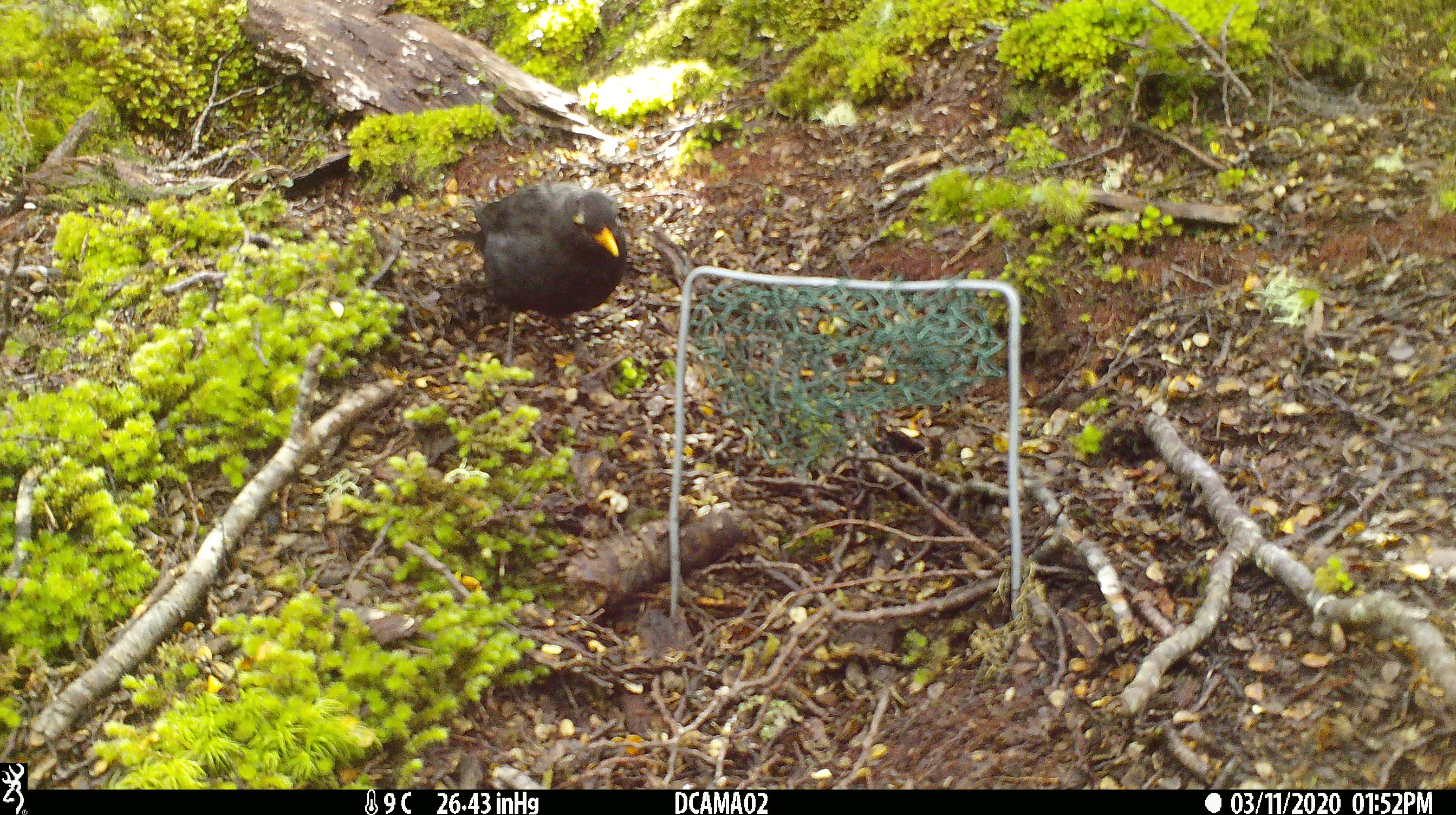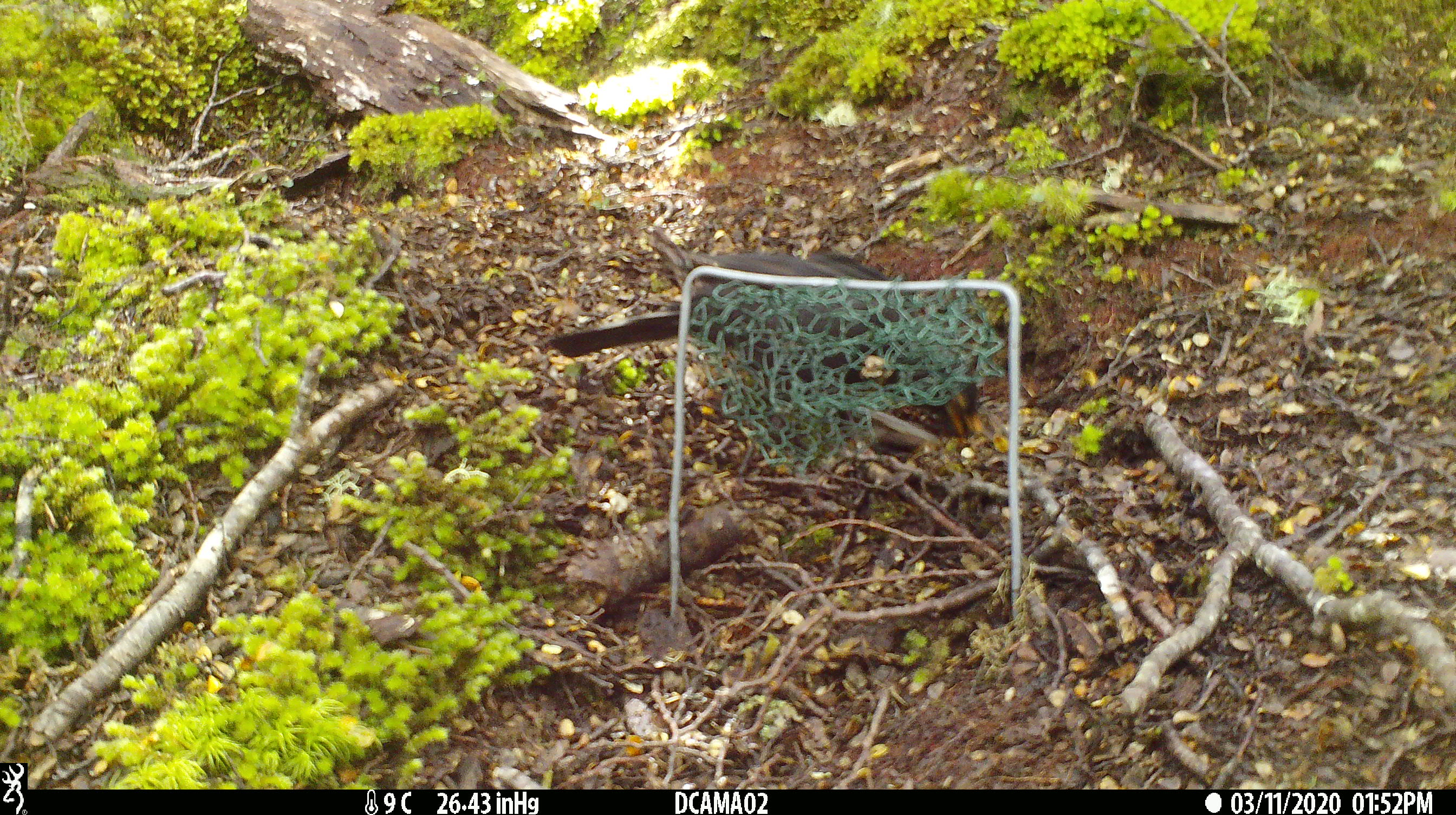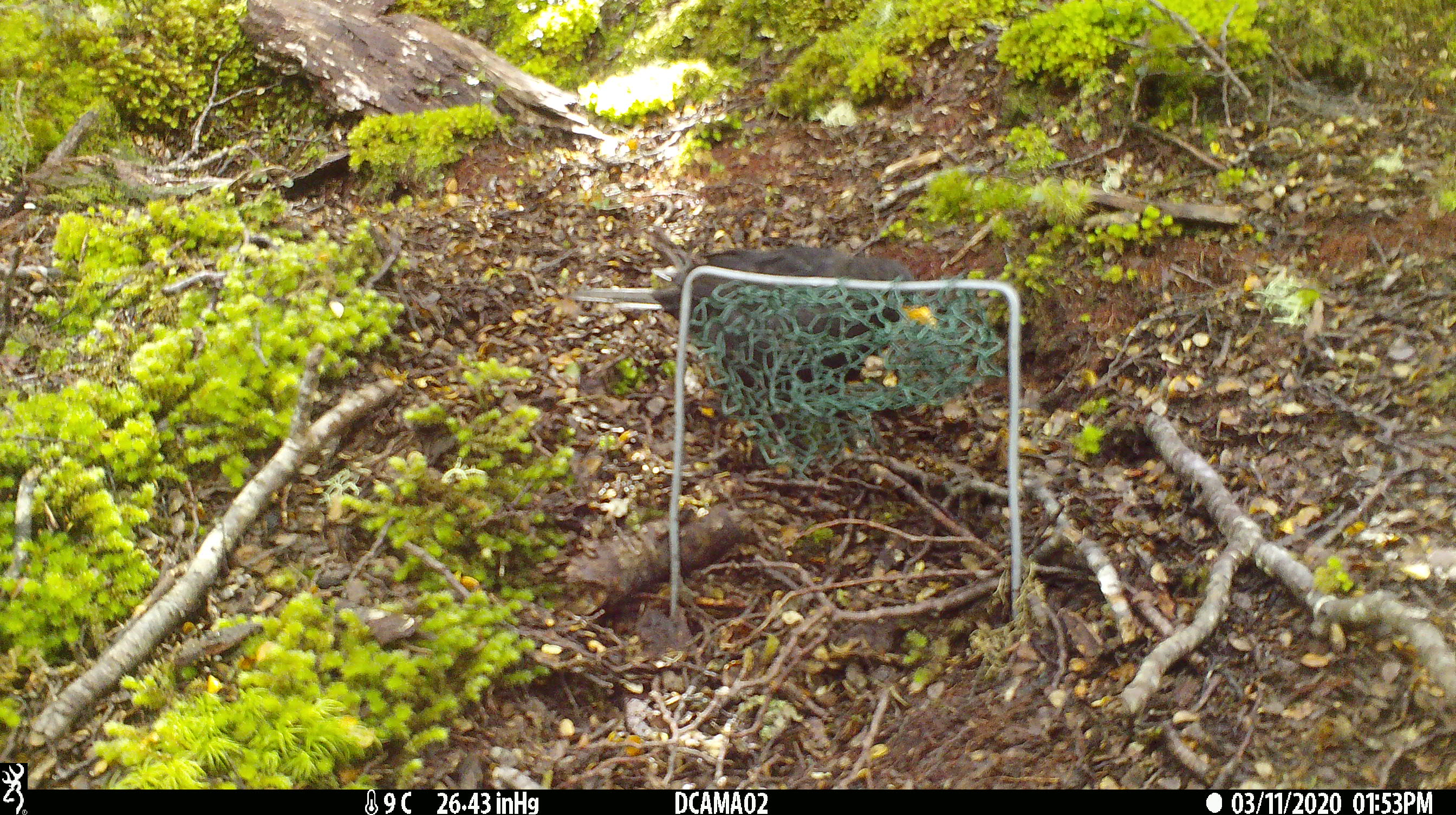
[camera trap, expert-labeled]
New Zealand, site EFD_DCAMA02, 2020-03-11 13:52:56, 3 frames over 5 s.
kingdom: Animalia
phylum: Chordata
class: Aves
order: Passeriformes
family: Turdidae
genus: Turdus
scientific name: Turdus merula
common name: eurasian blackbird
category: blackbird